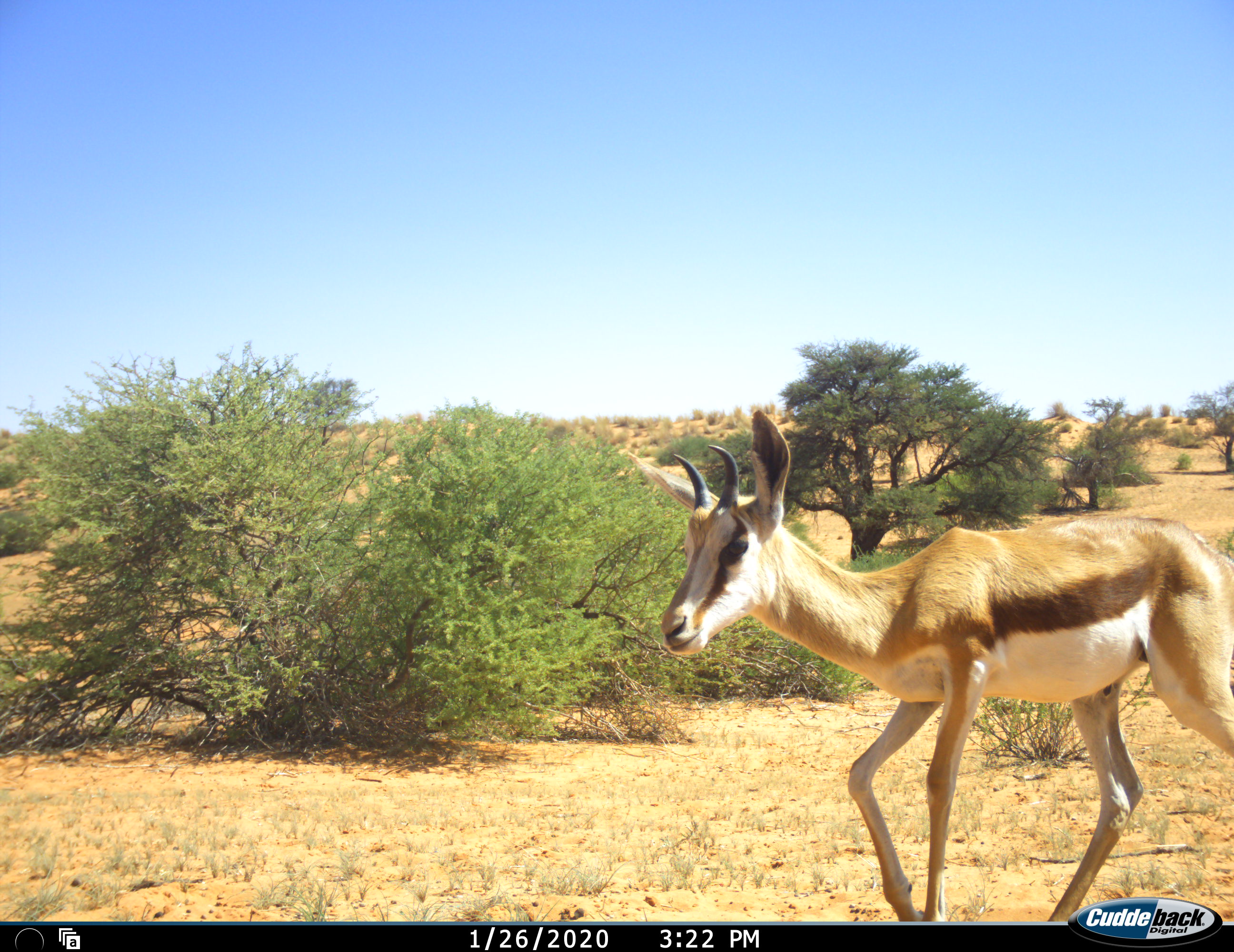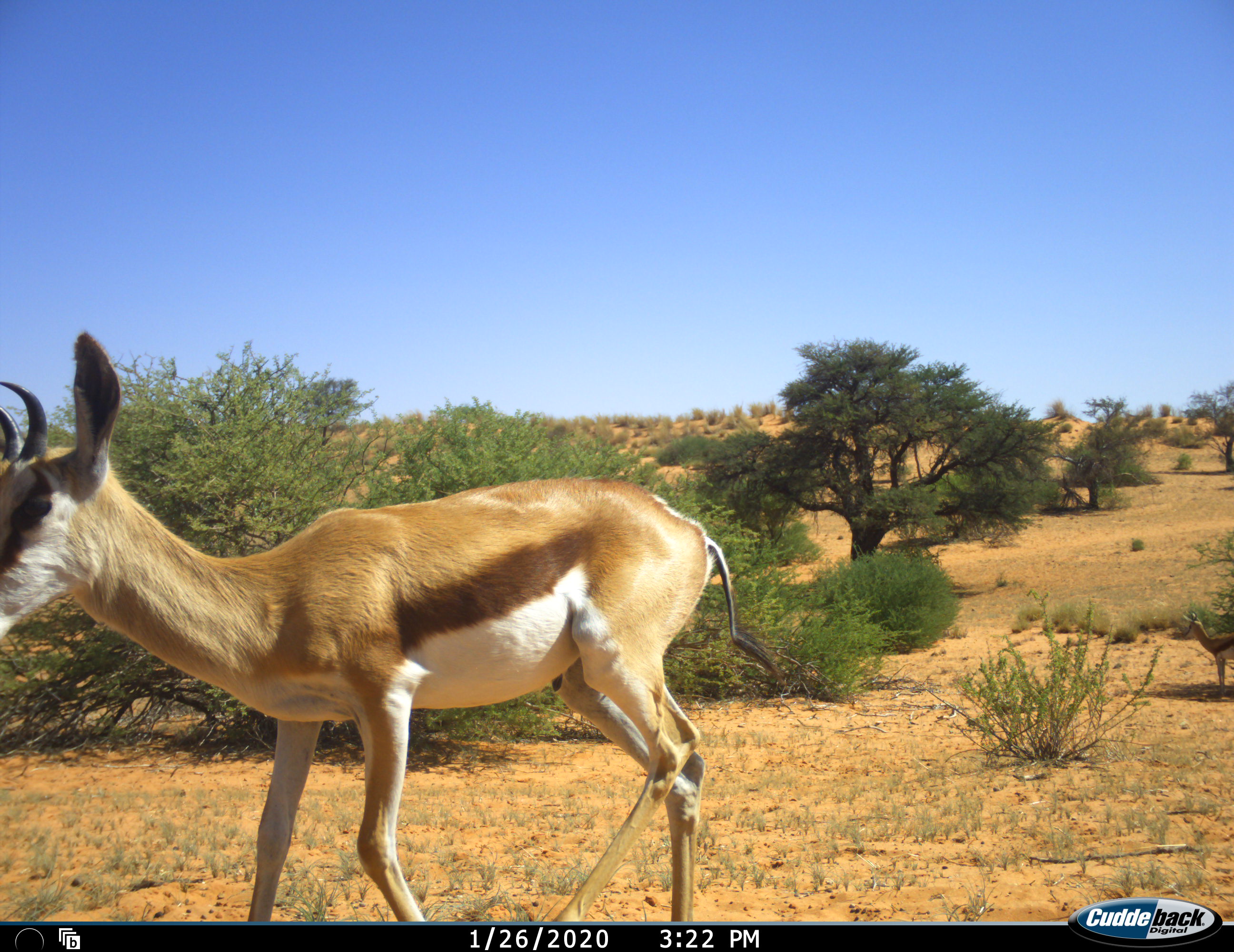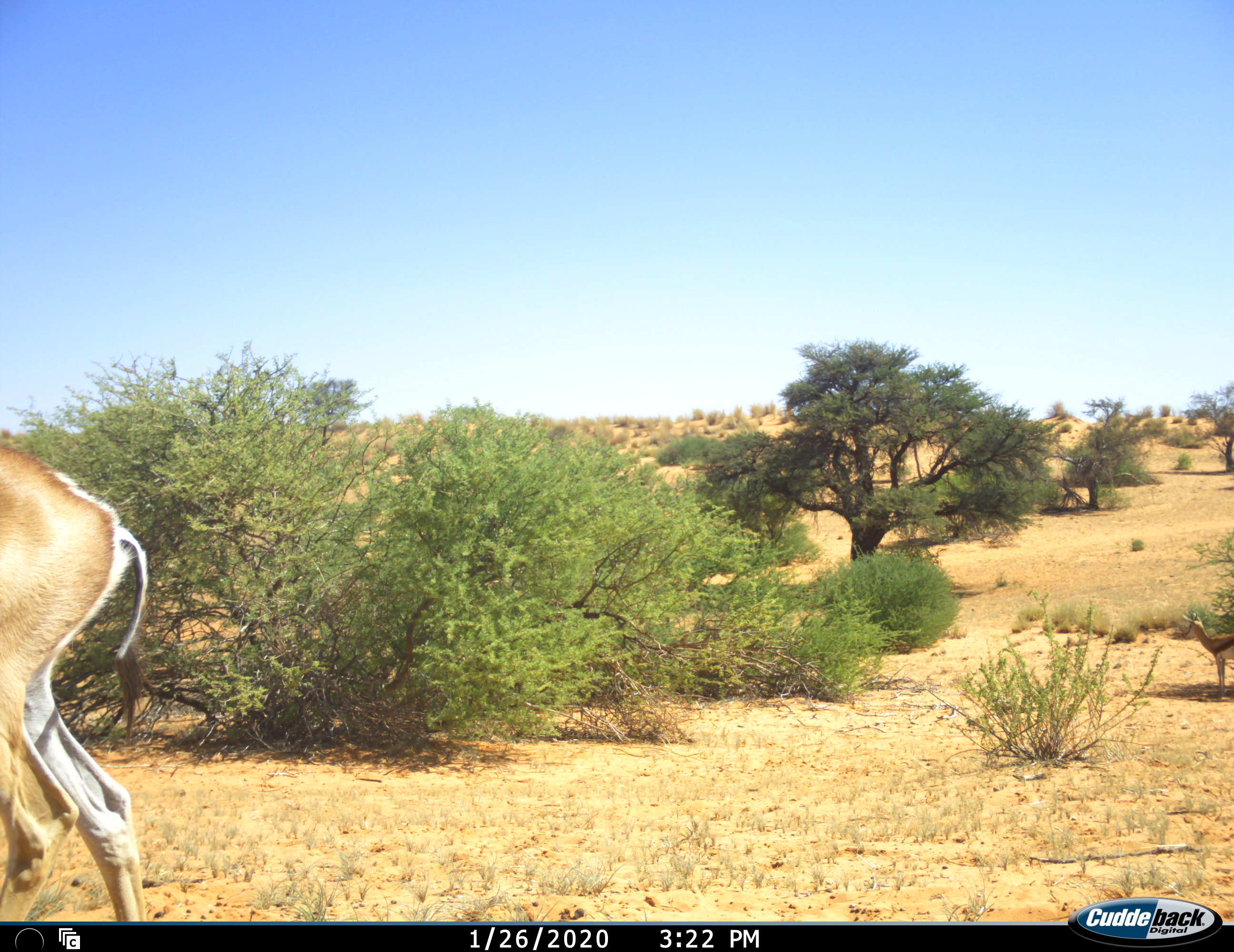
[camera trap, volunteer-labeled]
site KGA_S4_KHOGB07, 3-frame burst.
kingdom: Animalia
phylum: Chordata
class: Mammalia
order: Artiodactyla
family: Bovidae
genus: Antidorcas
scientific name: Antidorcas marsupialis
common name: springbok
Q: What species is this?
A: Springbok (Antidorcas marsupialis).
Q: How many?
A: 1.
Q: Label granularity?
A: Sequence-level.